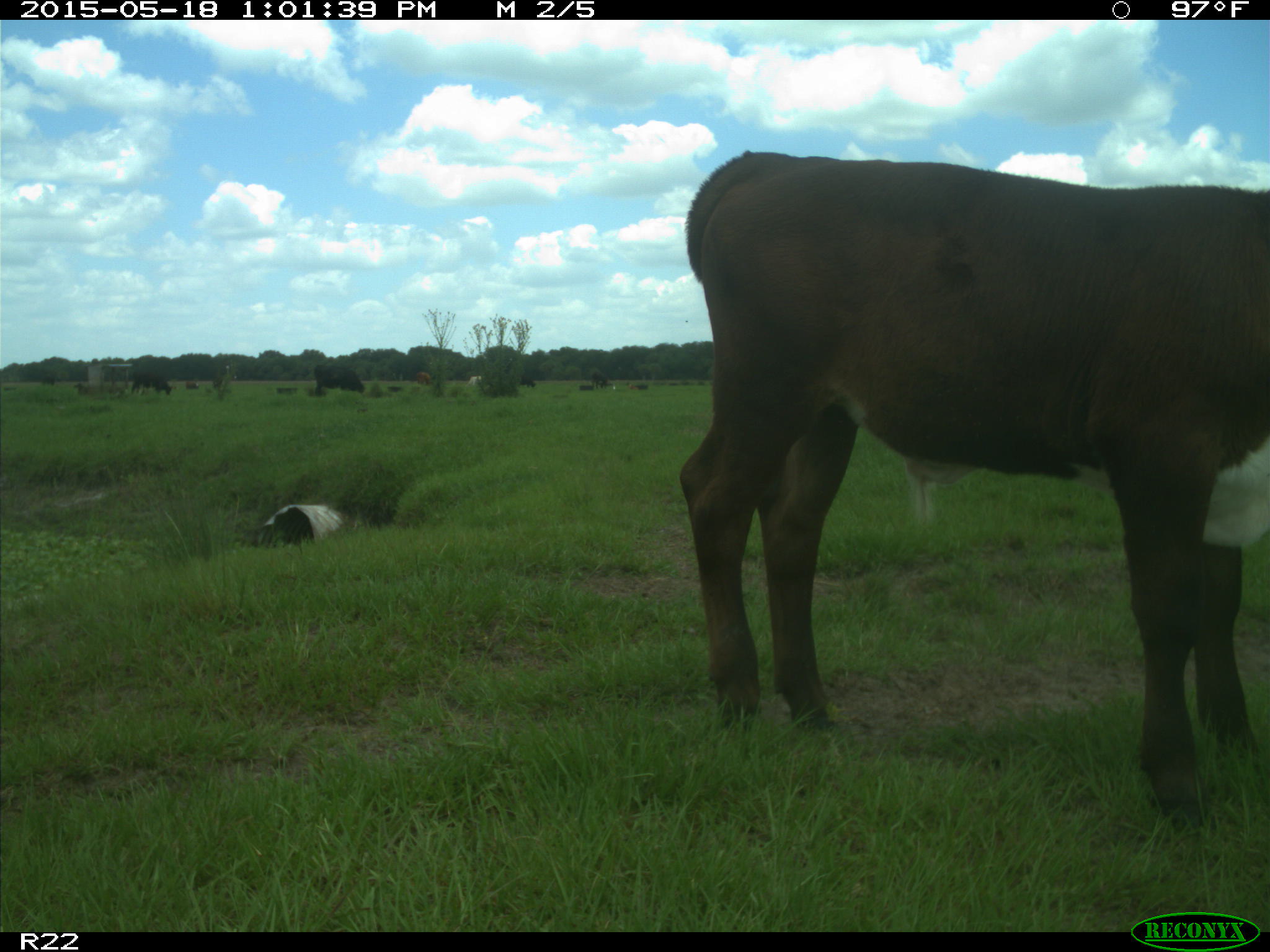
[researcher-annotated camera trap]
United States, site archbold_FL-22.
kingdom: Animalia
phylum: Chordata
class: Mammalia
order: Artiodactyla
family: Bovidae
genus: Bos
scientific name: Bos taurus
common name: domestic cow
Bos taurus (domestic cow).